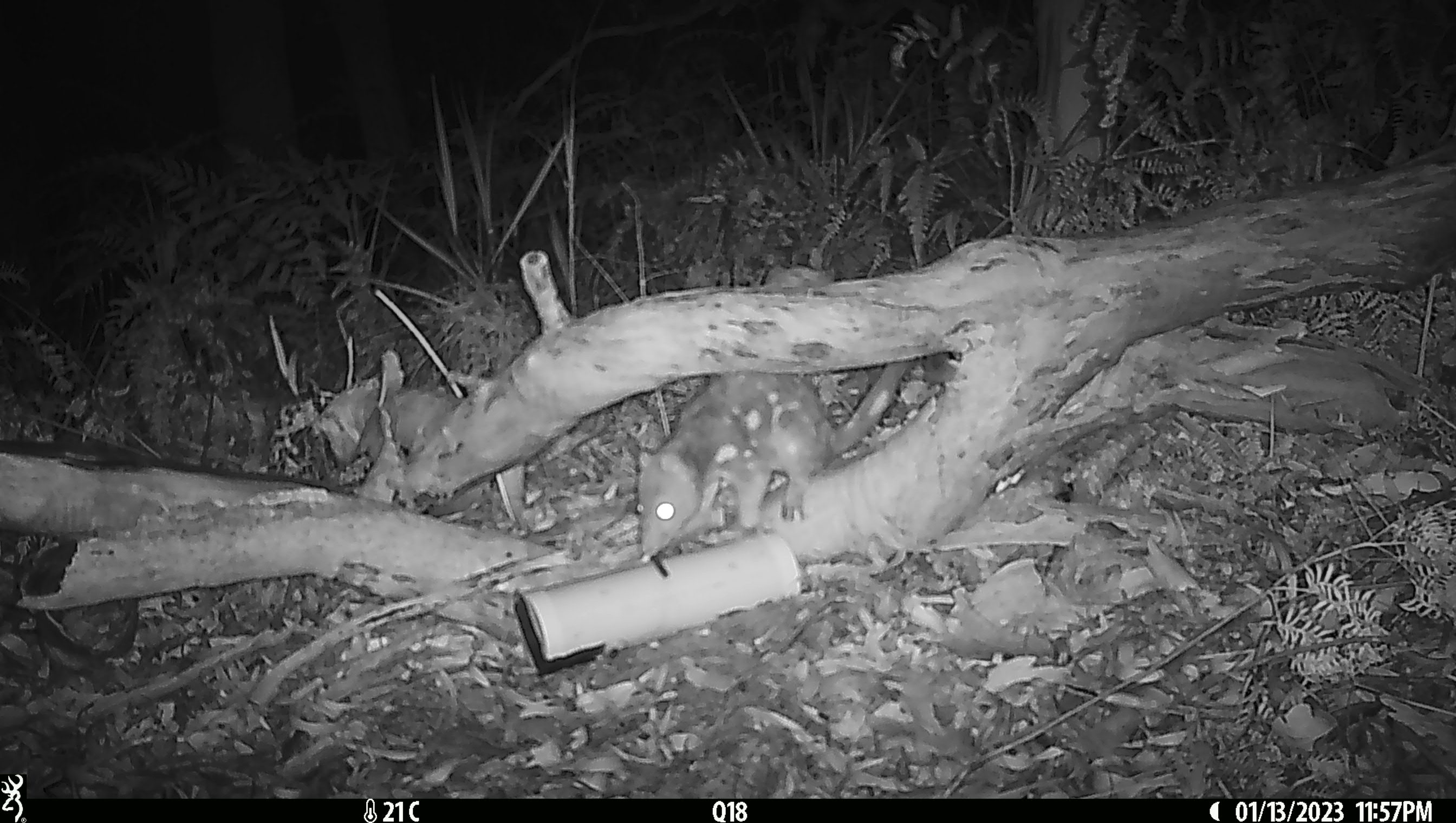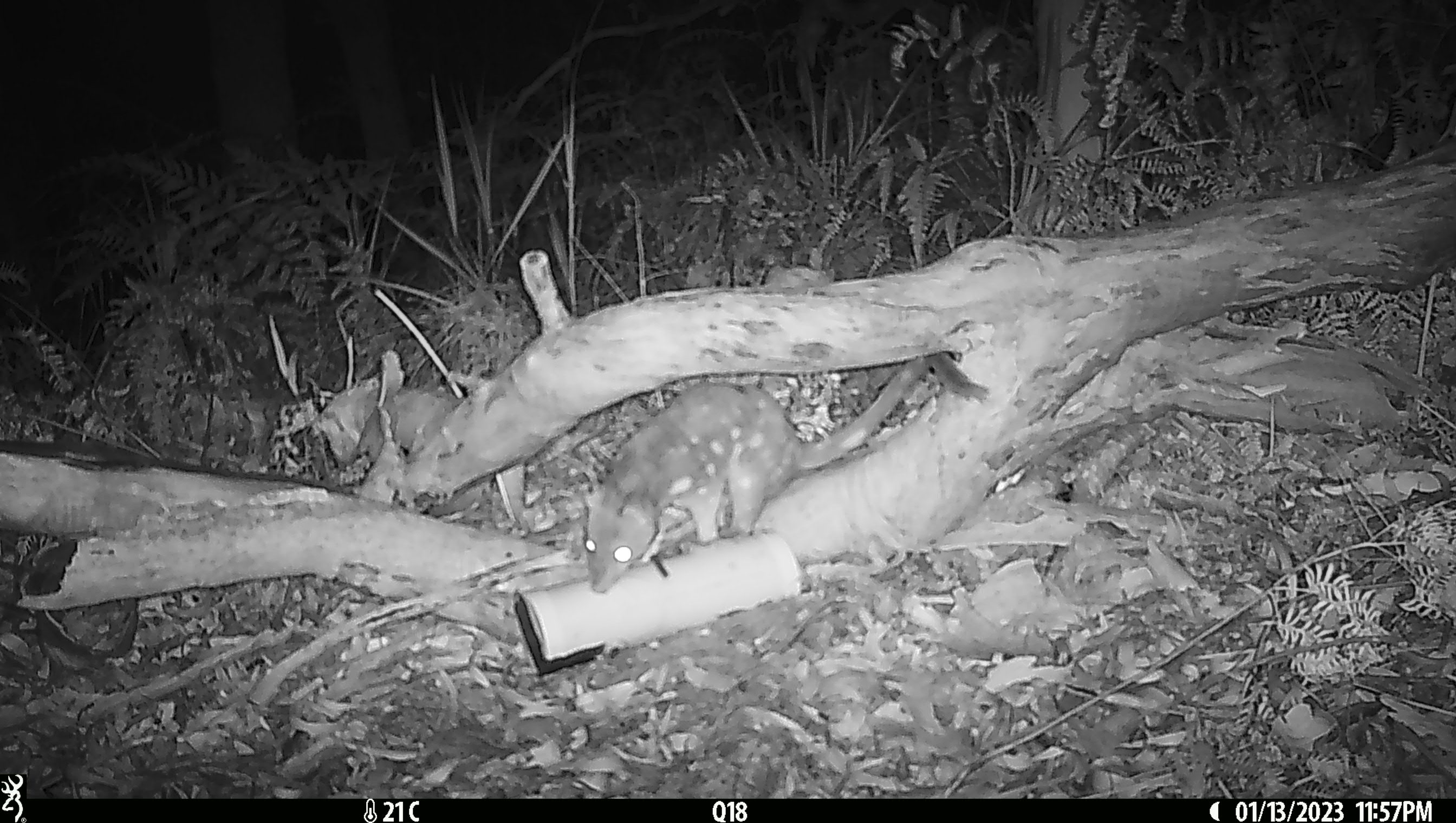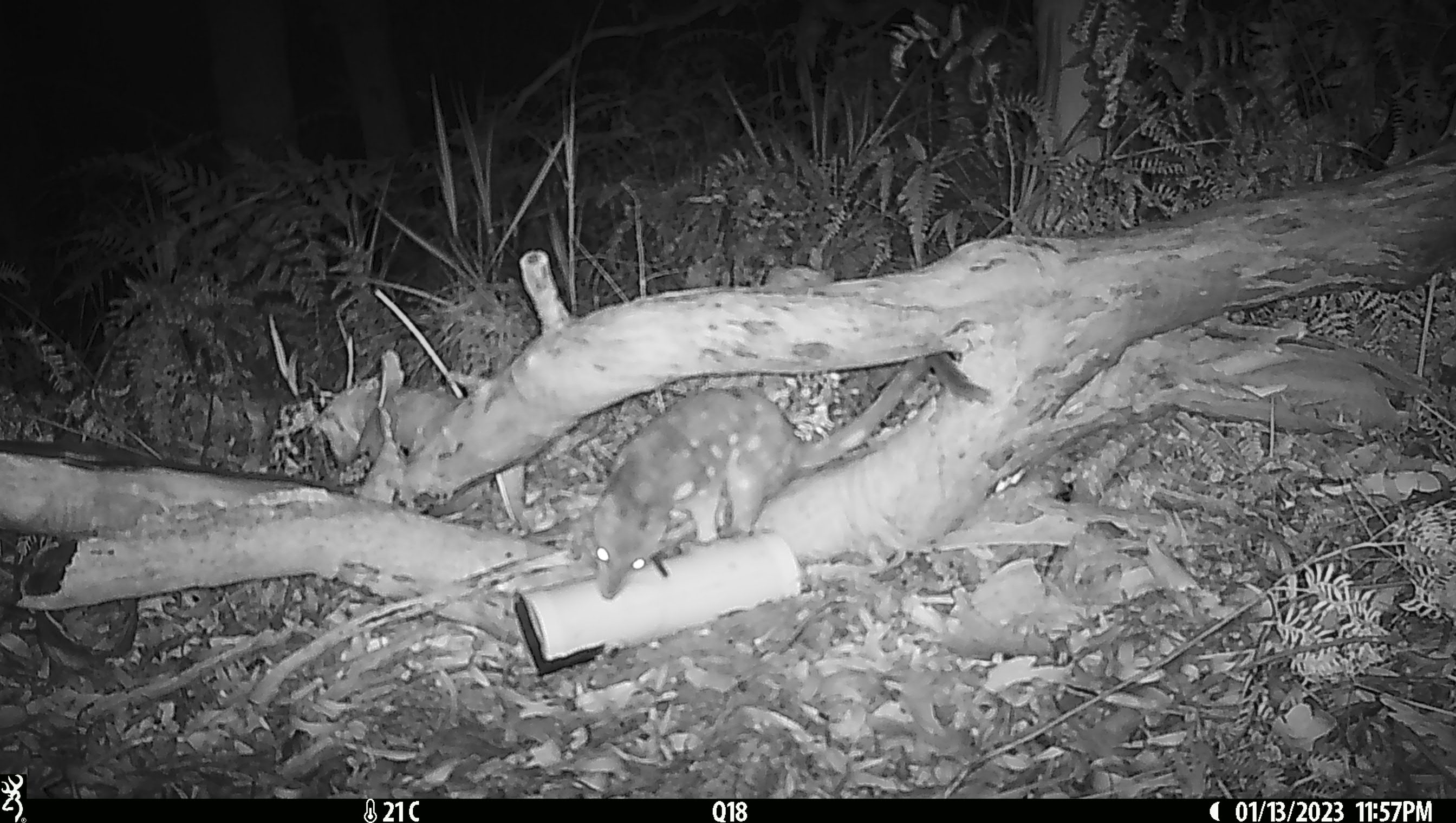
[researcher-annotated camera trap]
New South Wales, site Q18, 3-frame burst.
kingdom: Animalia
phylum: Chordata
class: Mammalia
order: Dasyuromorphia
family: Dasyuridae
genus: Dasyurus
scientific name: Dasyurus maculatus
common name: spotted-tailed quoll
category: quoll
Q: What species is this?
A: Quoll (spotted-tailed quoll) (Dasyurus maculatus).